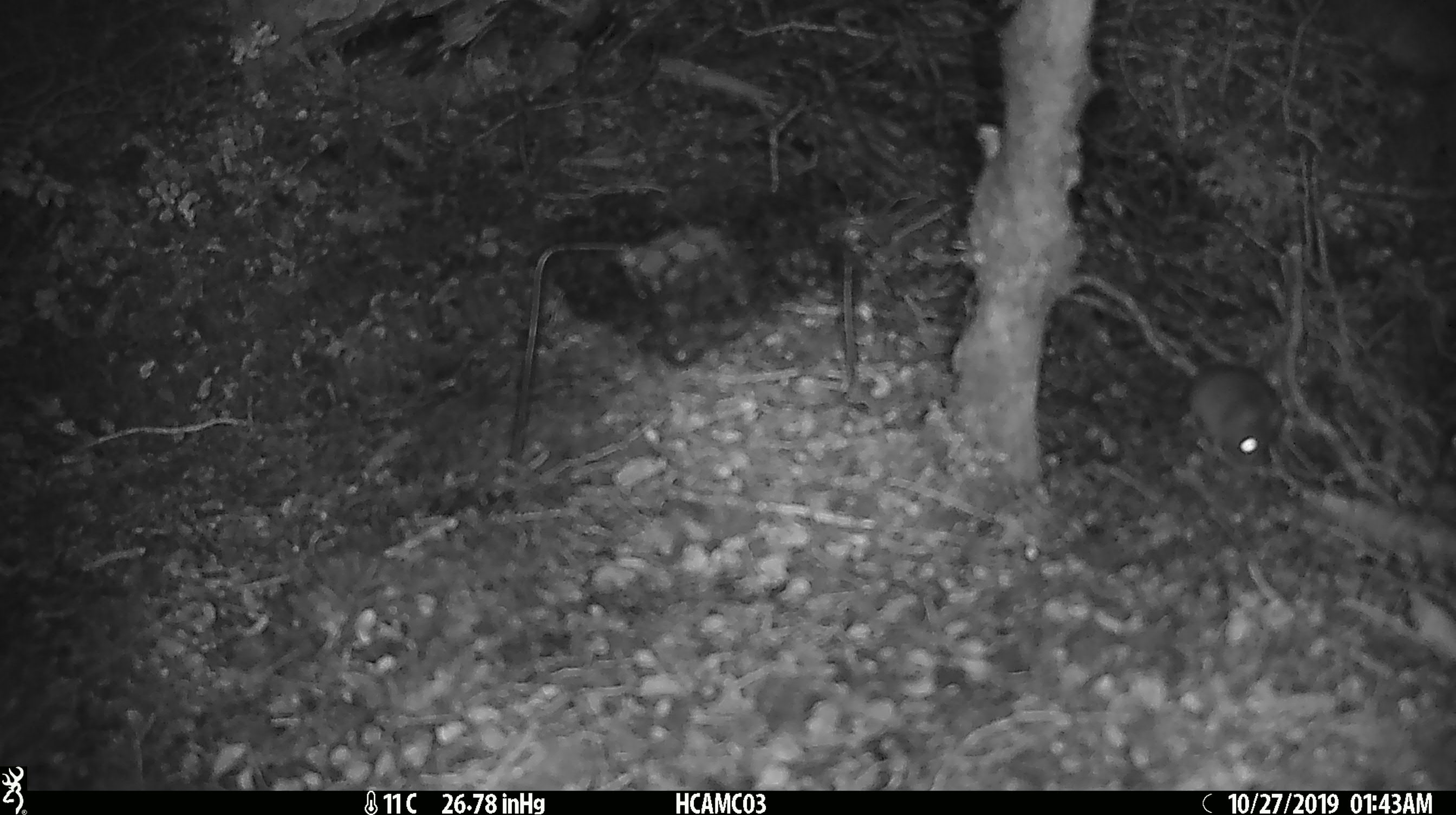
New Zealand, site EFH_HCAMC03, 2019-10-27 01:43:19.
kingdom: Animalia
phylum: Chordata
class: Mammalia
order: Rodentia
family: Muridae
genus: Mus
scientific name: Mus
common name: mouse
Mouse (Mus).